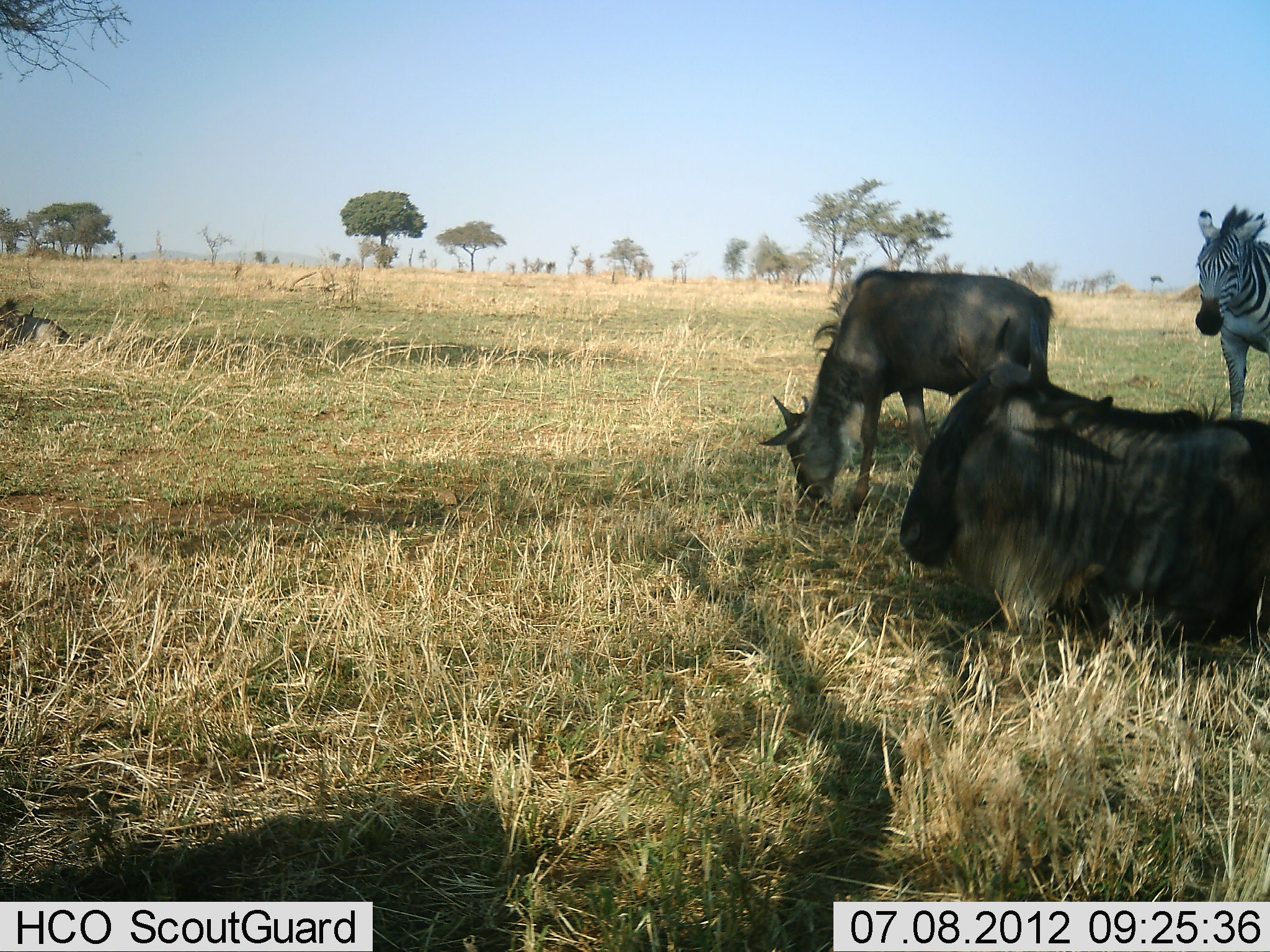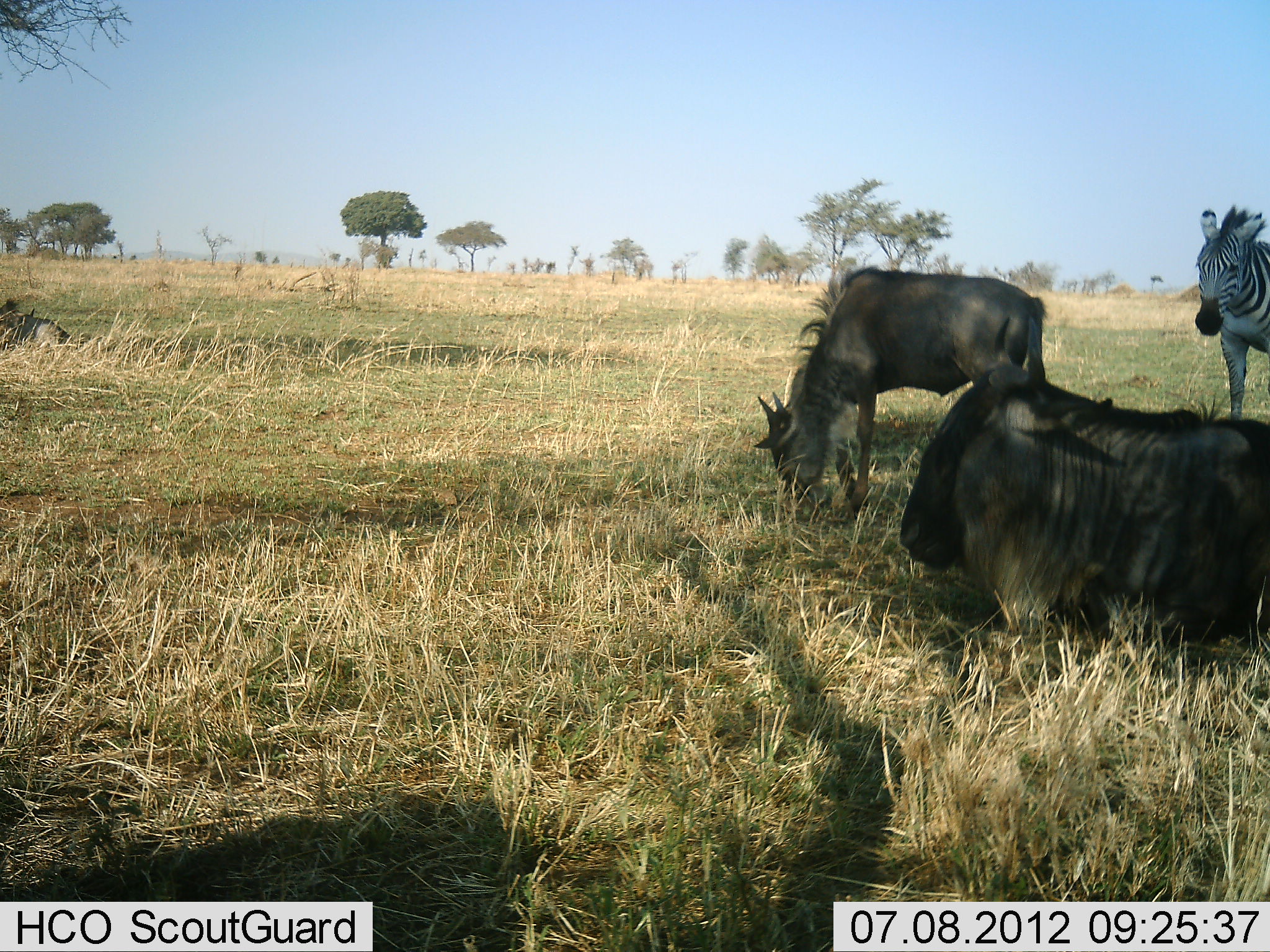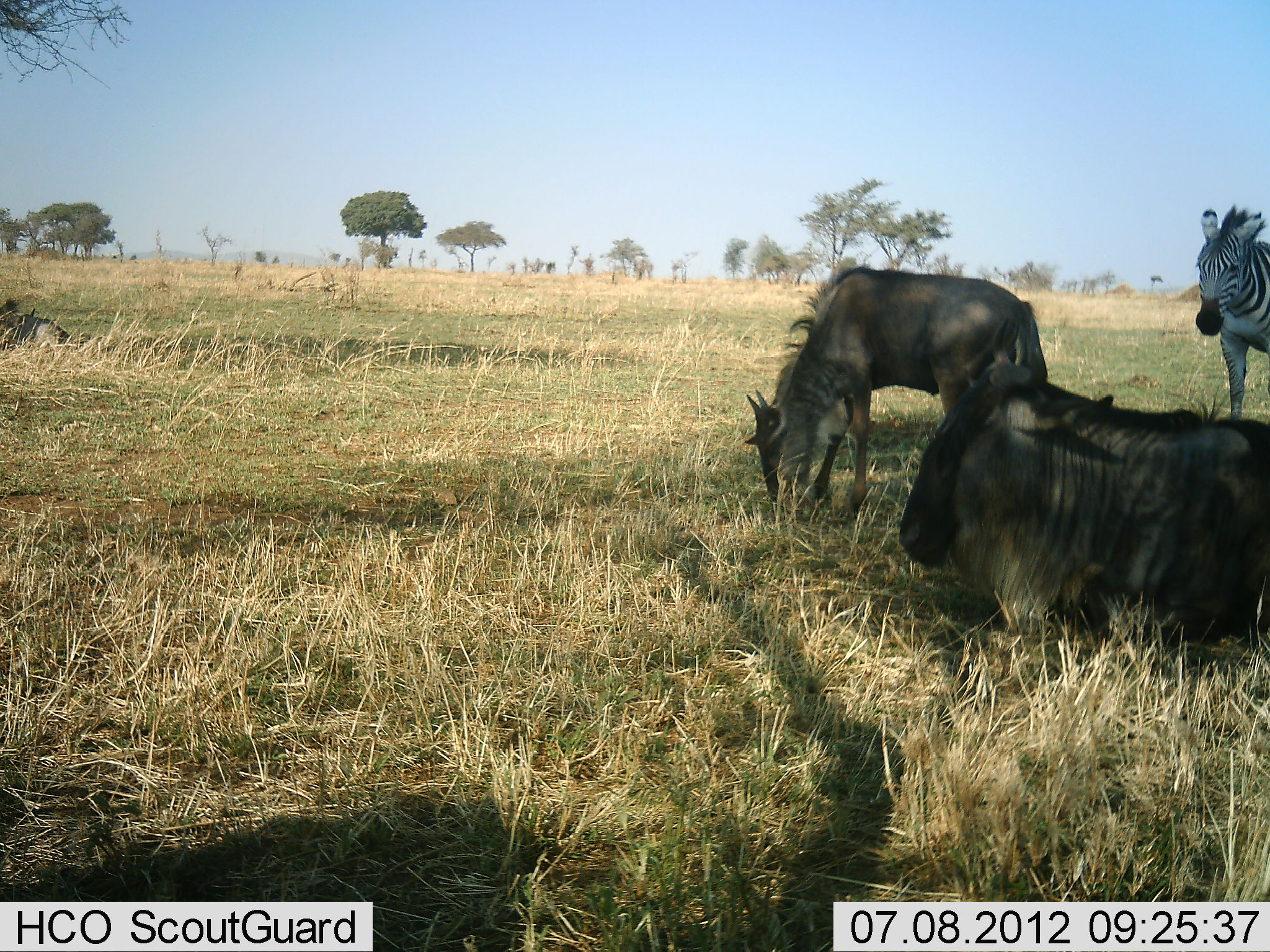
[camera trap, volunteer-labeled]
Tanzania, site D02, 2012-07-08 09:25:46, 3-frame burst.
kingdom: Animalia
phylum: Chordata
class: Mammalia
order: Artiodactyla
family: Bovidae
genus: Connochaetes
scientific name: Connochaetes taurinus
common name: blue wildebeest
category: wildebeest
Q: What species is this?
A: Wildebeest (blue wildebeest) (Connochaetes taurinus).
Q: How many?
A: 2.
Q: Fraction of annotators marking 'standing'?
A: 27%.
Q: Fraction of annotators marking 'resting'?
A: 82%.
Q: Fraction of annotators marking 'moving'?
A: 0%.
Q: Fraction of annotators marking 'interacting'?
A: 0%.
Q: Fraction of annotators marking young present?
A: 27%.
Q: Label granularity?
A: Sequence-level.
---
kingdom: Animalia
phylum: Chordata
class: Mammalia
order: Perissodactyla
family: Equidae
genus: Equus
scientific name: Equus quagga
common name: plains zebra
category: zebra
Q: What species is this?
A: Zebra (plains zebra) (Equus quagga).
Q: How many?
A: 1.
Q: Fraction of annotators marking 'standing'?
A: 100%.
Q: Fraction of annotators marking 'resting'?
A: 0%.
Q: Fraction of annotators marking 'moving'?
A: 0%.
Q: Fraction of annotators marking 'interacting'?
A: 0%.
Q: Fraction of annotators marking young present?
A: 0%.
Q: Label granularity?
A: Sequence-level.